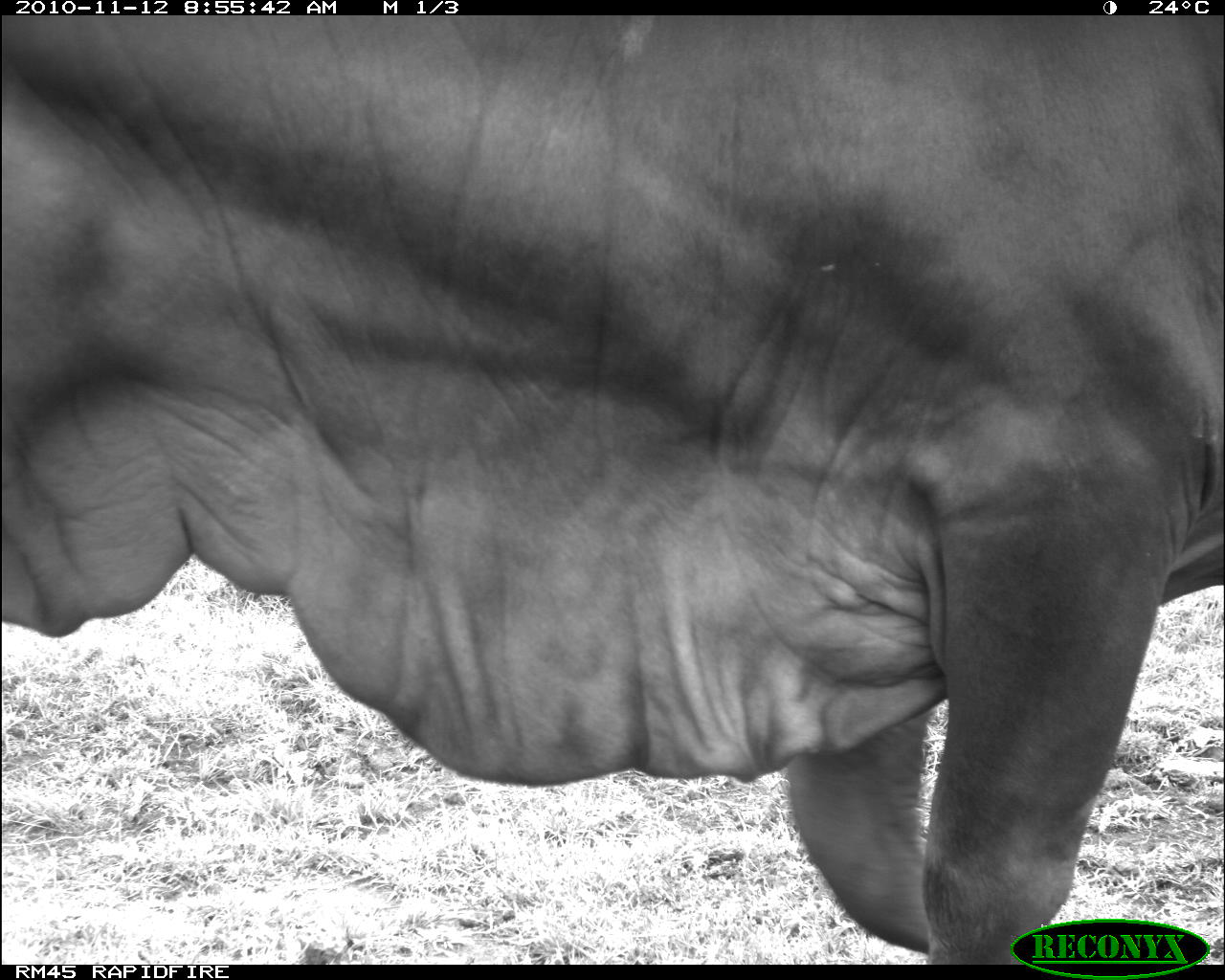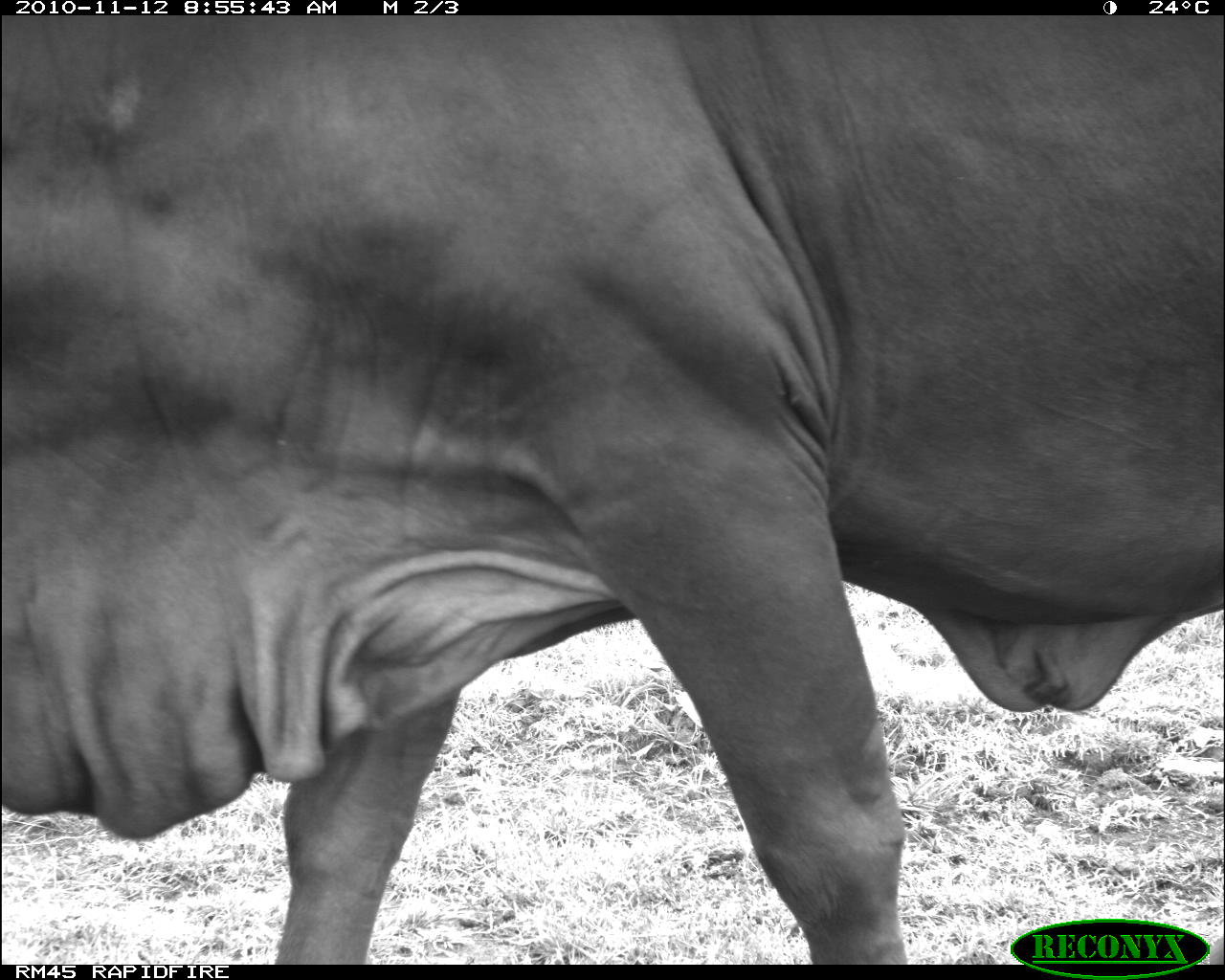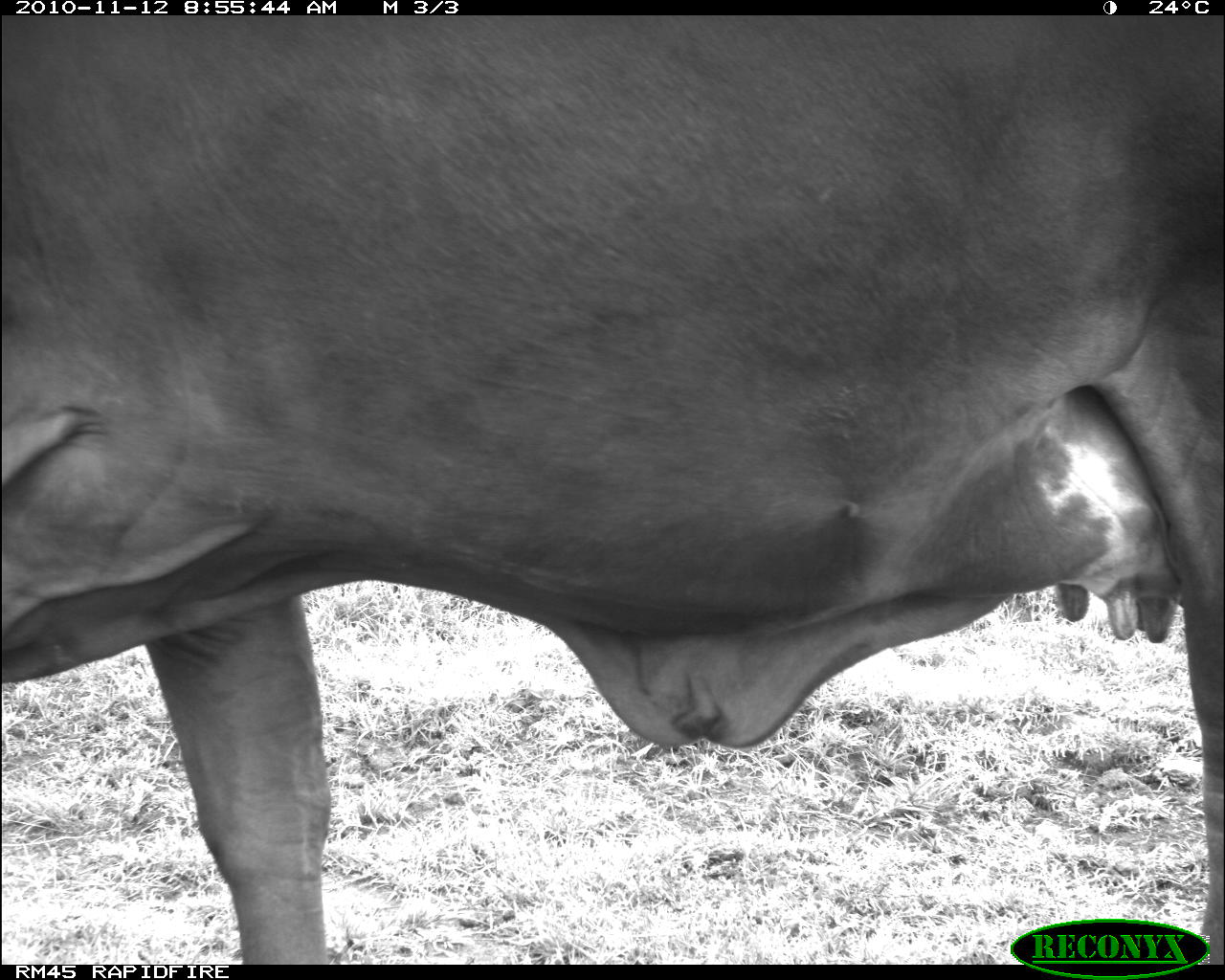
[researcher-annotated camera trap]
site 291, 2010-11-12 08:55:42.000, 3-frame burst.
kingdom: Animalia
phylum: Chordata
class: Mammalia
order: Artiodactyla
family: Bovidae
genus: Bos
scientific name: Bos taurus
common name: domestic cattle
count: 1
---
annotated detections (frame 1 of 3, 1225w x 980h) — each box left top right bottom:
bos taurus: 1 15 1225 964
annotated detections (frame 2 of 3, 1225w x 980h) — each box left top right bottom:
bos taurus: 1 15 1222 965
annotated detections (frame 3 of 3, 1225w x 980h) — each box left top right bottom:
bos taurus: 0 15 1225 967